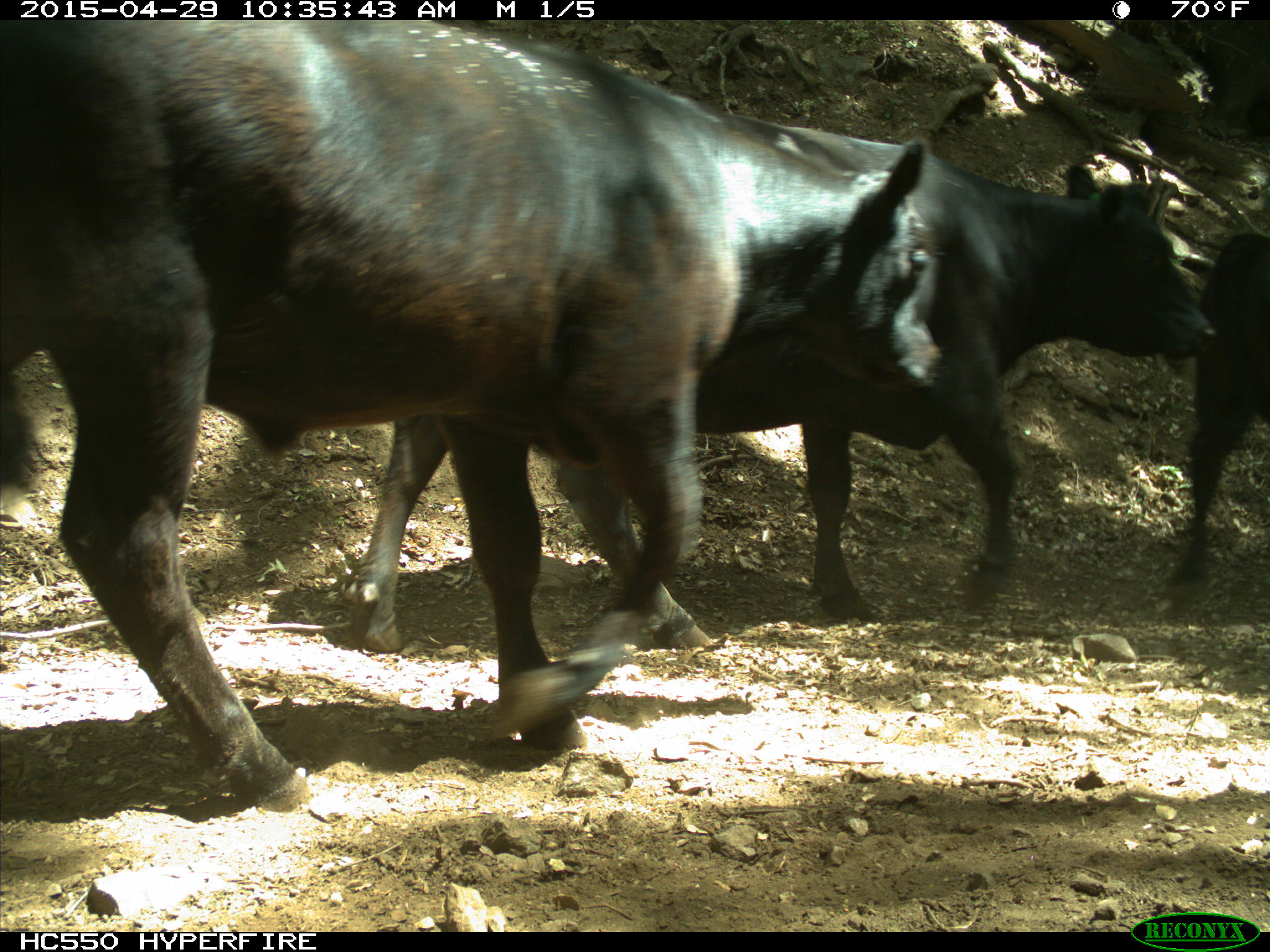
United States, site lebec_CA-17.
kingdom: Animalia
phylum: Chordata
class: Mammalia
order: Artiodactyla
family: Bovidae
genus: Bos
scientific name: Bos taurus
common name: domestic cow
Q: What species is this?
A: Bos taurus (domestic cow).